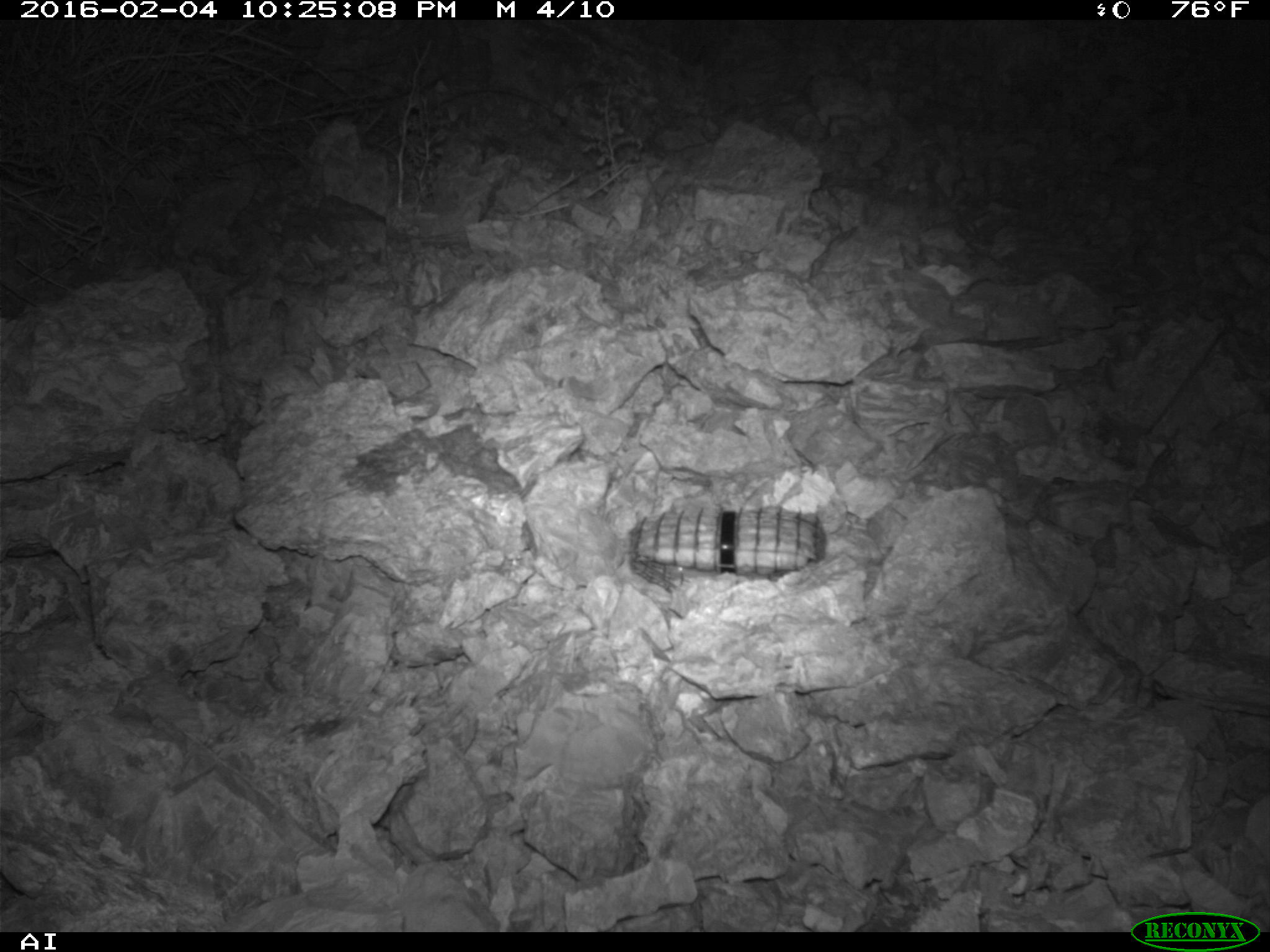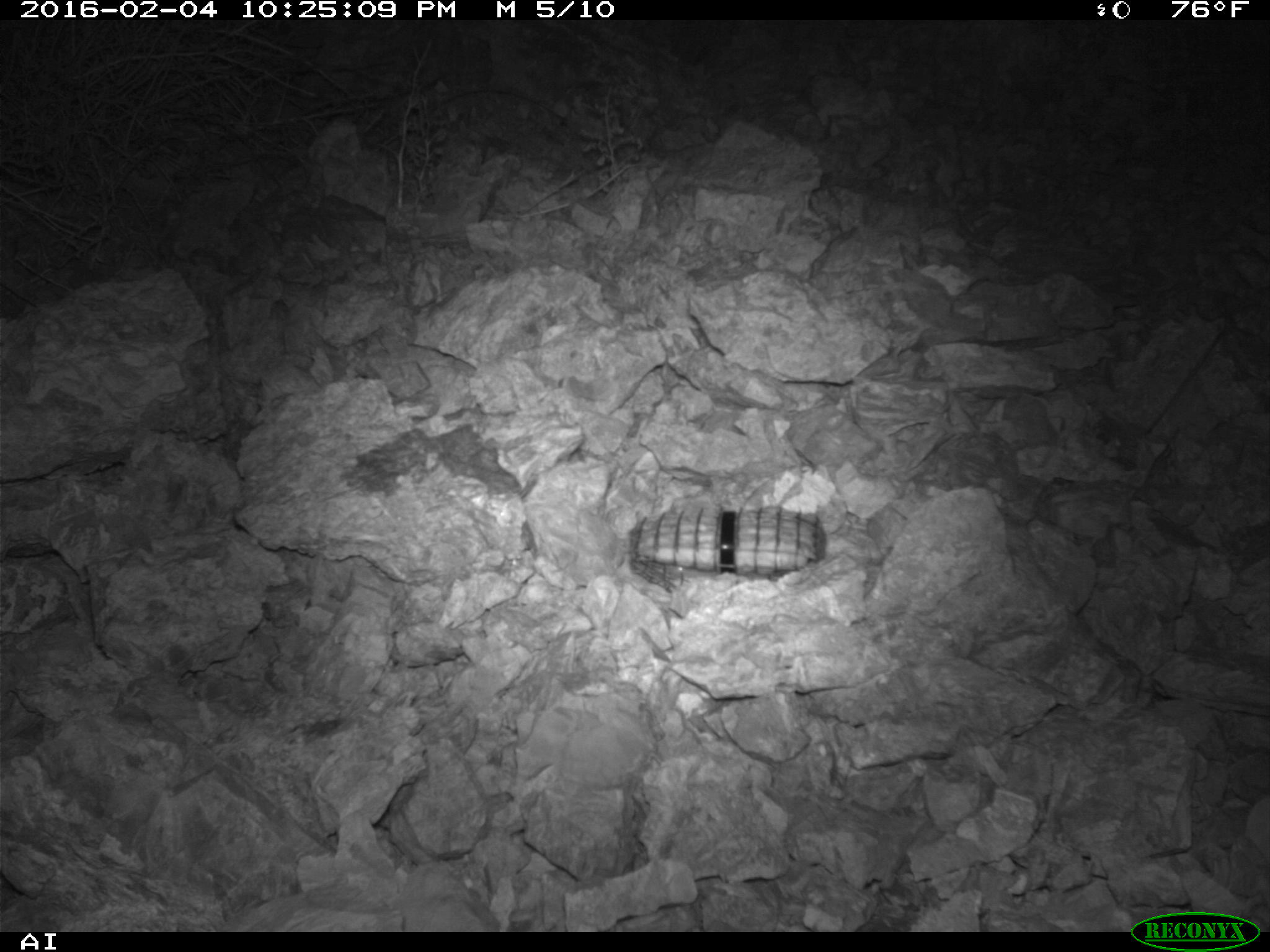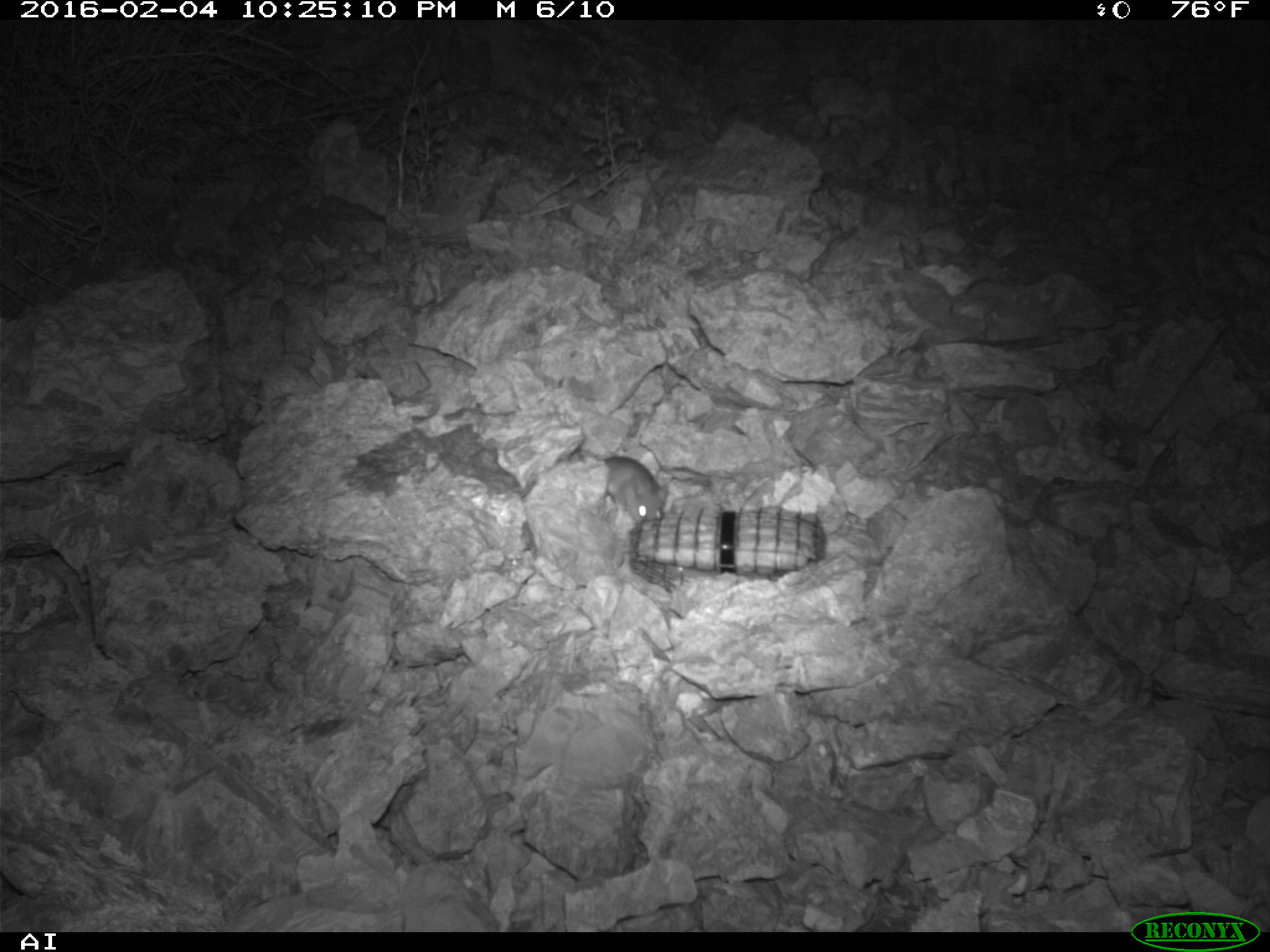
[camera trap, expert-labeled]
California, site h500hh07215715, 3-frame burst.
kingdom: Animalia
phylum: Chordata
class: Mammalia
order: Rodentia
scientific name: Rodentia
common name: rodent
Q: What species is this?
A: Rodent (Rodentia).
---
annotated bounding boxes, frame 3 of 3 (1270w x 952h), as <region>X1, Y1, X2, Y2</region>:
rodent: <region>602, 456, 669, 524</region>